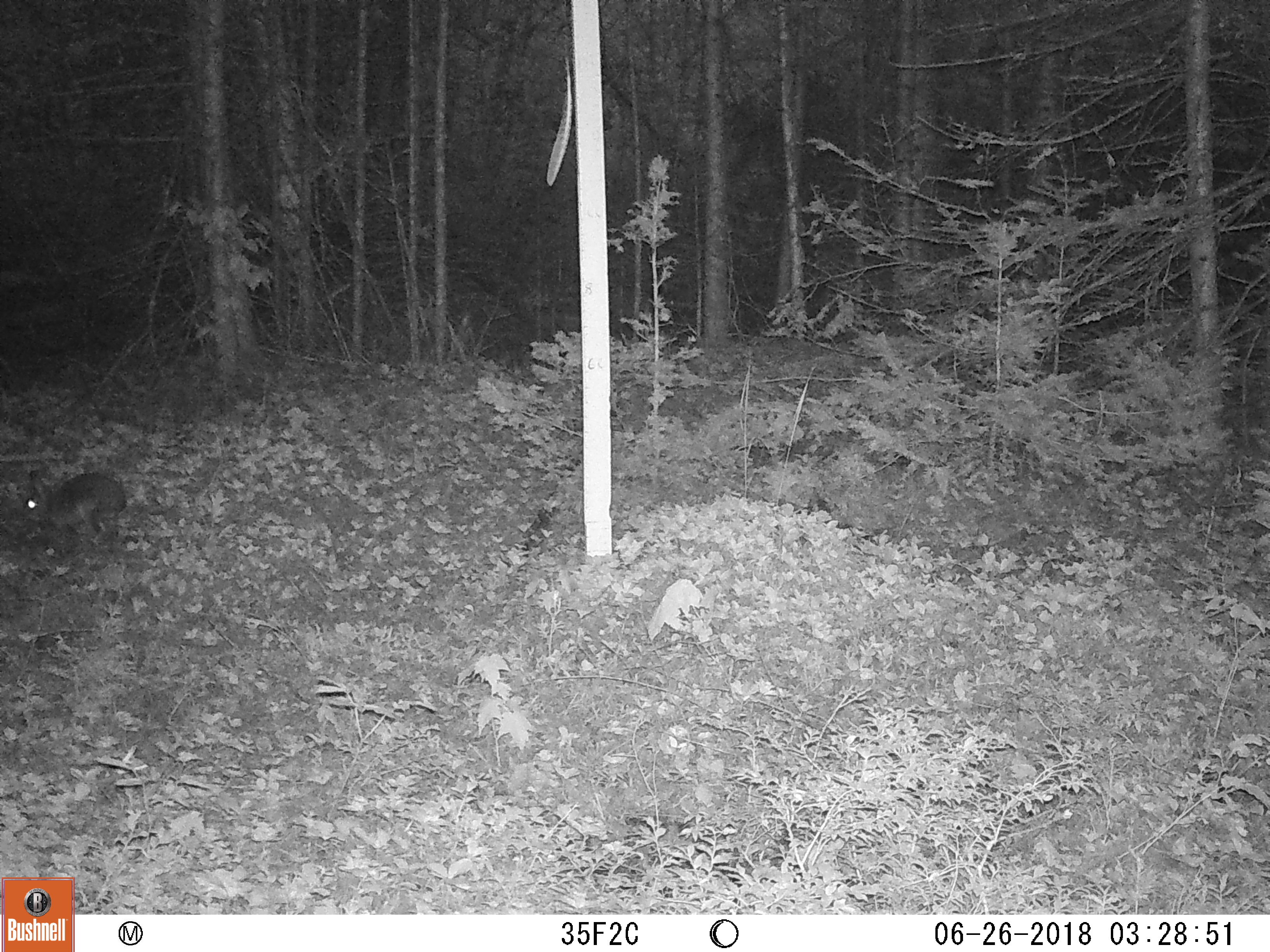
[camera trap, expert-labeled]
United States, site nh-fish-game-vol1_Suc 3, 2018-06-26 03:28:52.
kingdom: Animalia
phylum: Chordata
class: Mammalia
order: Lagomorpha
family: Leporidae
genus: Lepus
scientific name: Lepus americanus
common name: snowshoe hare